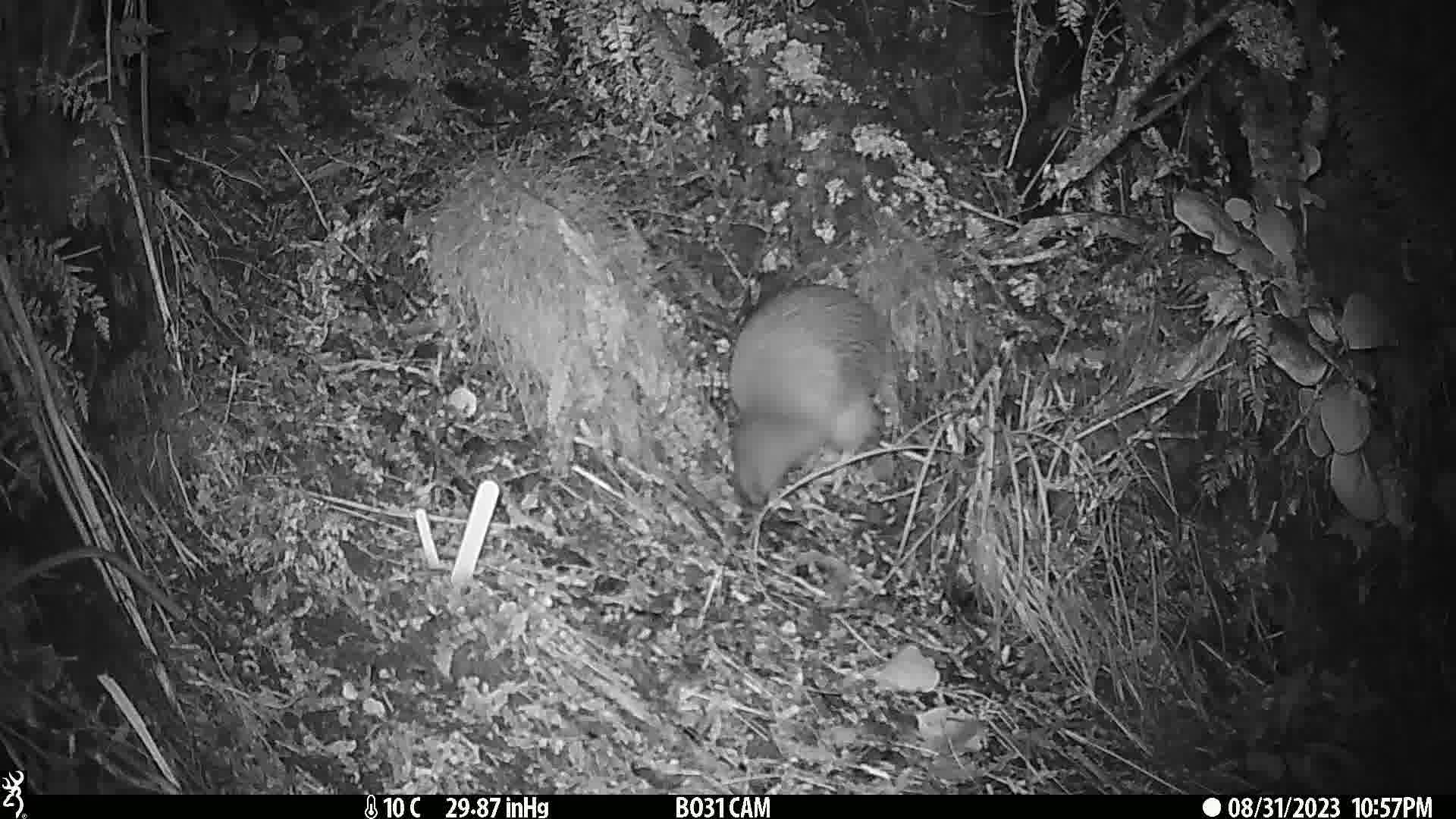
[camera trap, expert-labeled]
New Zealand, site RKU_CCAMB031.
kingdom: Animalia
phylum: Chordata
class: Aves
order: Apterygiformes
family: Apterygidae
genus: Apteryx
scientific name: Apteryx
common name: kiwi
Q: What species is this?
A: Kiwi (Apteryx).